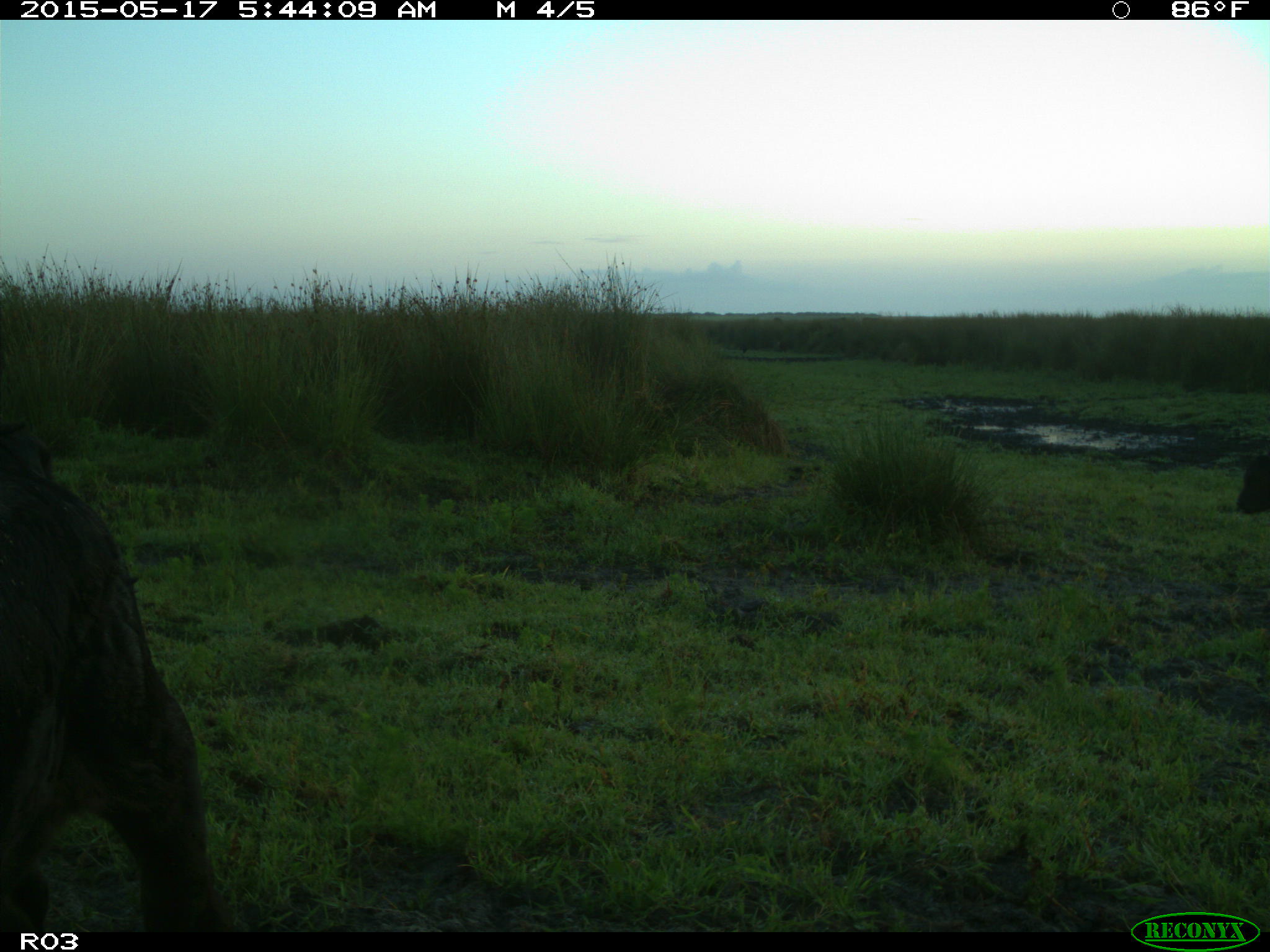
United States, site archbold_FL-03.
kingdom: Animalia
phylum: Chordata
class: Mammalia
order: Artiodactyla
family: Bovidae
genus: Bos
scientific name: Bos taurus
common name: domestic cow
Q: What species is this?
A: Bos taurus (domestic cow).